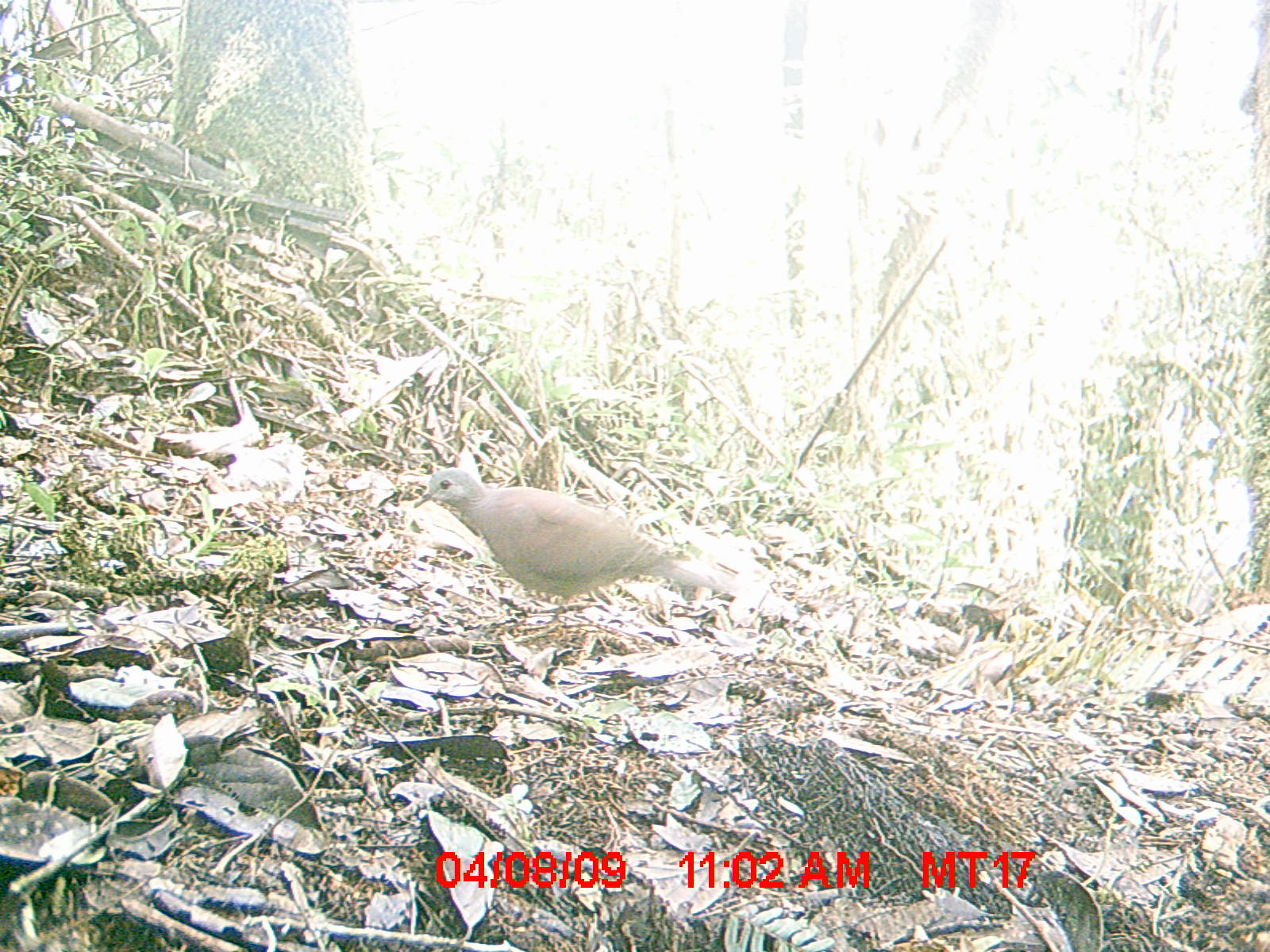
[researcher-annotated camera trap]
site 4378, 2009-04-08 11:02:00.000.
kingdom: Animalia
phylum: Chordata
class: Aves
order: Columbiformes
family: Columbidae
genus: Streptopelia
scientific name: Streptopelia picturata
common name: madagascar turtle-dove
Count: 1.